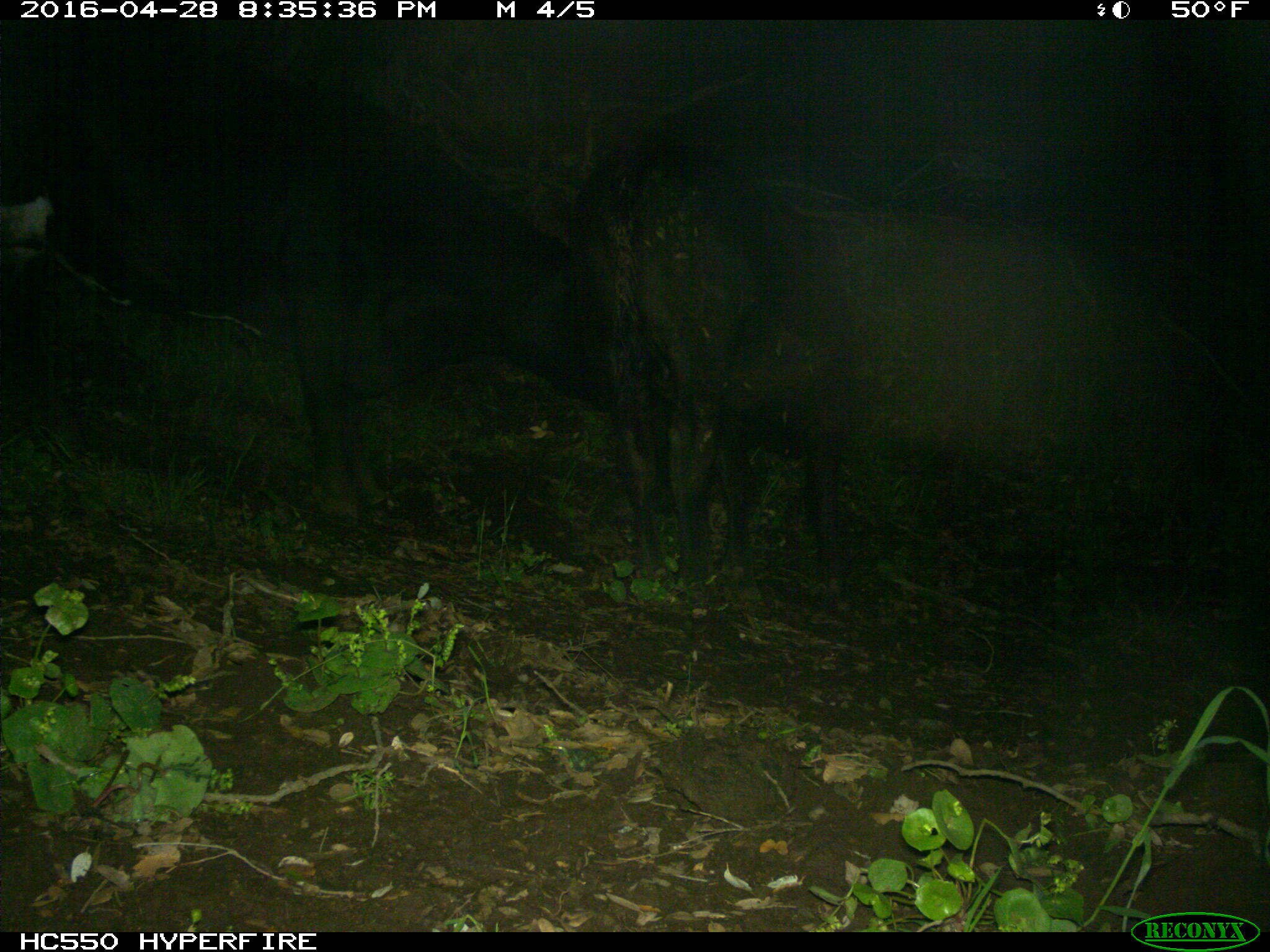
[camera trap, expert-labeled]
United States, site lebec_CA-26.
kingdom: Animalia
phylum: Chordata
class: Mammalia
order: Artiodactyla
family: Bovidae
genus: Bos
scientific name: Bos taurus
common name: domestic cow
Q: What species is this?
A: Bos taurus (domestic cow).